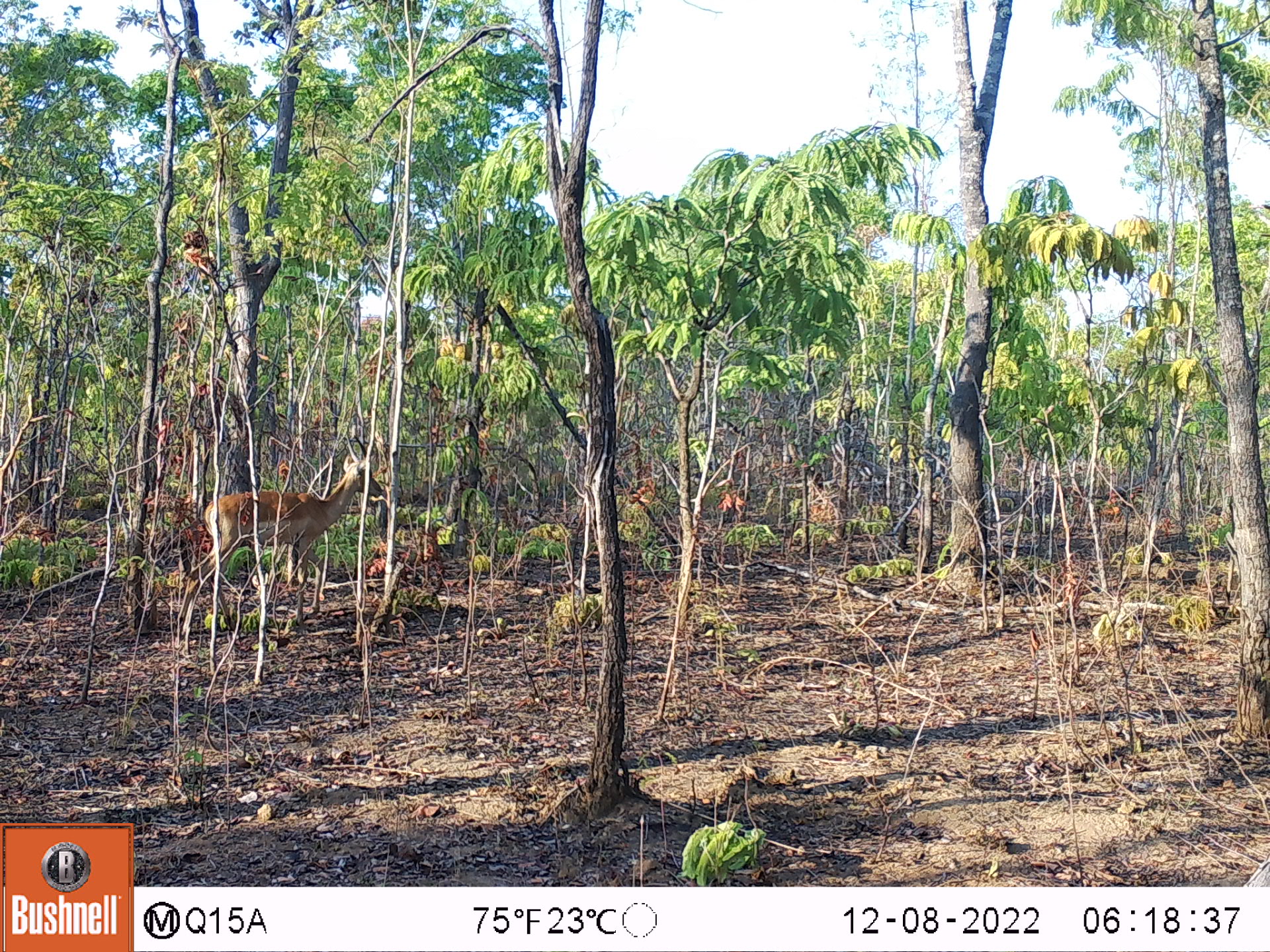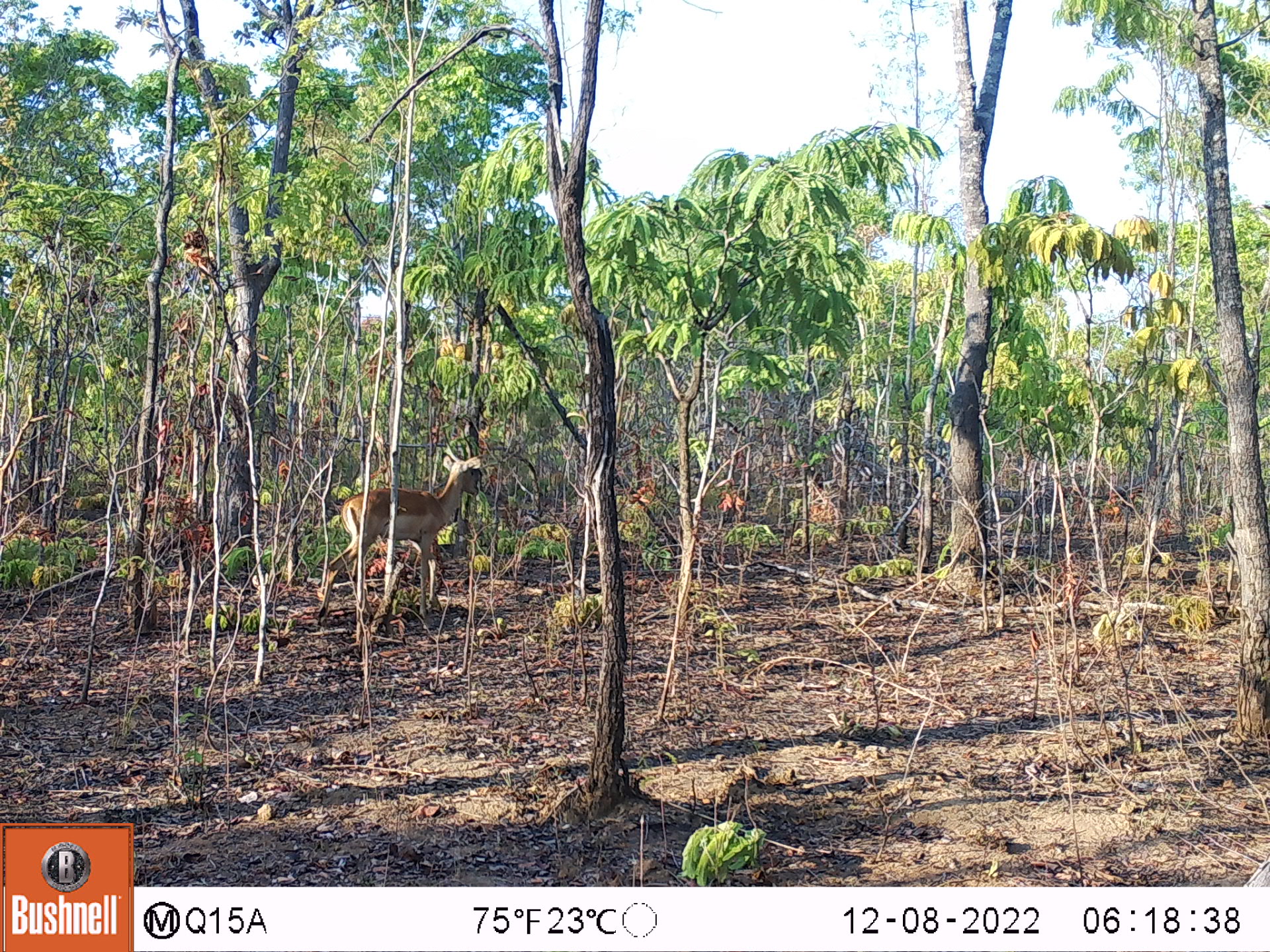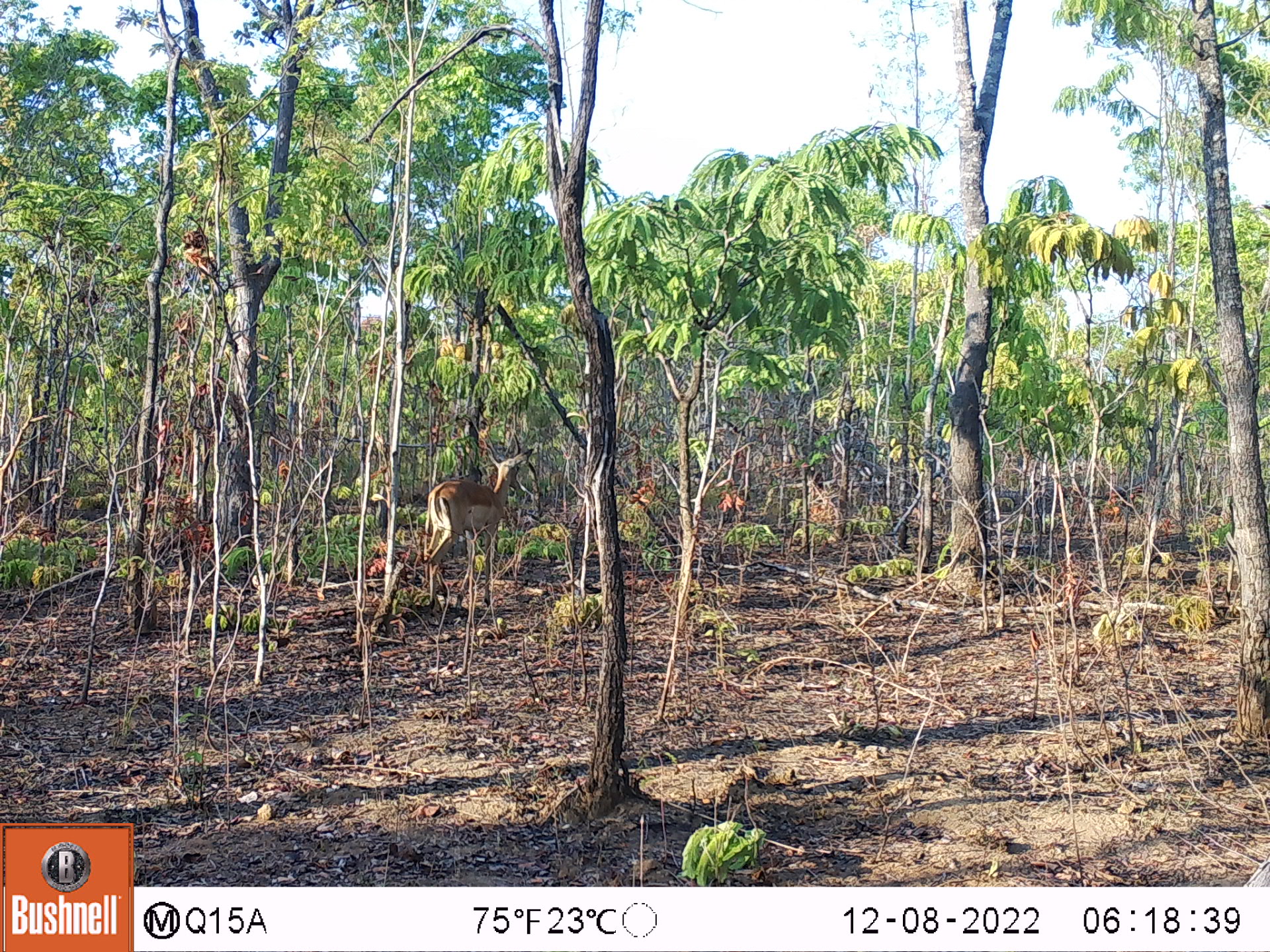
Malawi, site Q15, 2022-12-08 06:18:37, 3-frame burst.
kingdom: Animalia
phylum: Chordata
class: Mammalia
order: Artiodactyla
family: Bovidae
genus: Aepyceros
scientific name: Aepyceros melampus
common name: impala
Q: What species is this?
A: Impala (Aepyceros melampus).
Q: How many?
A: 1.